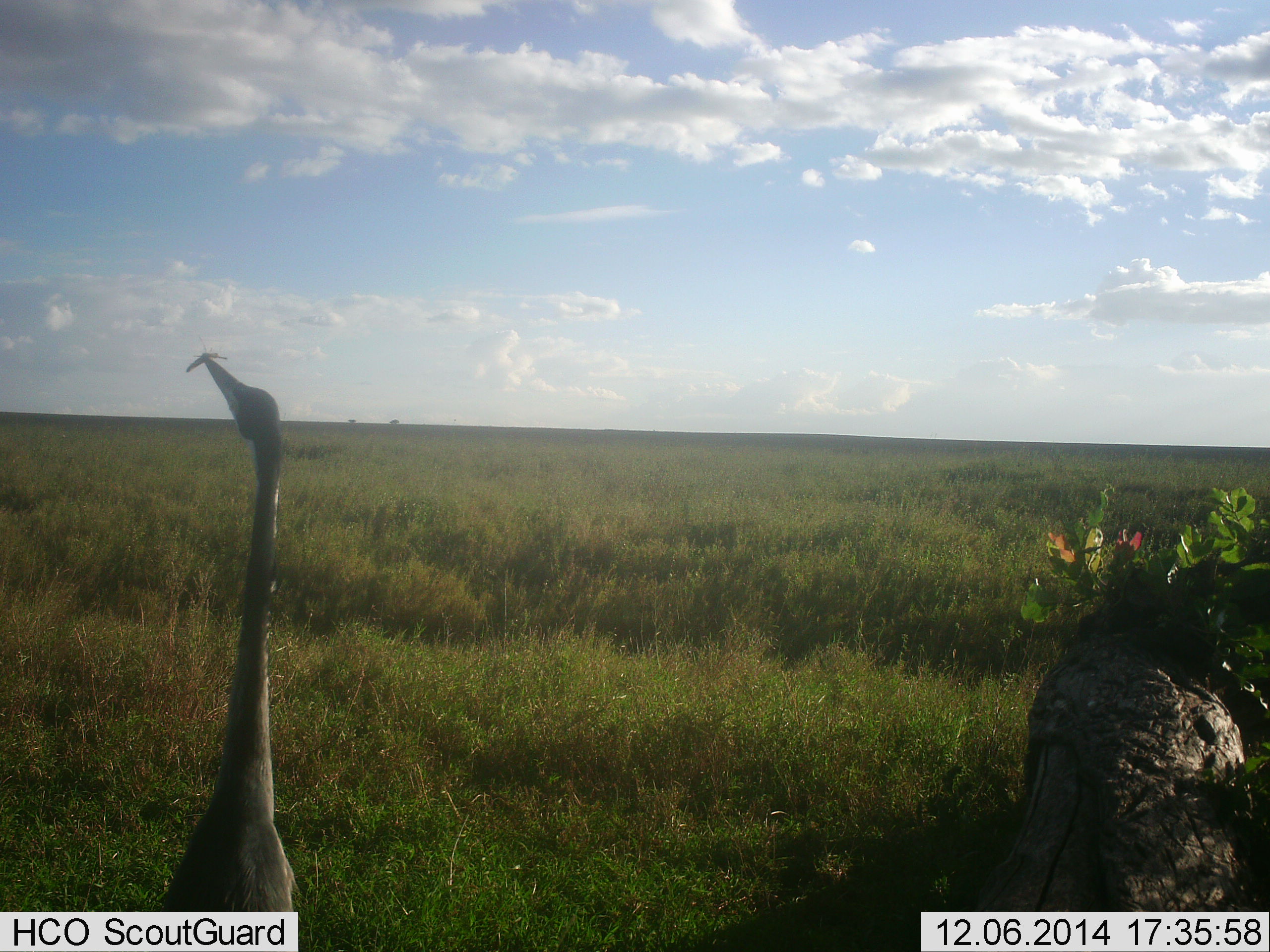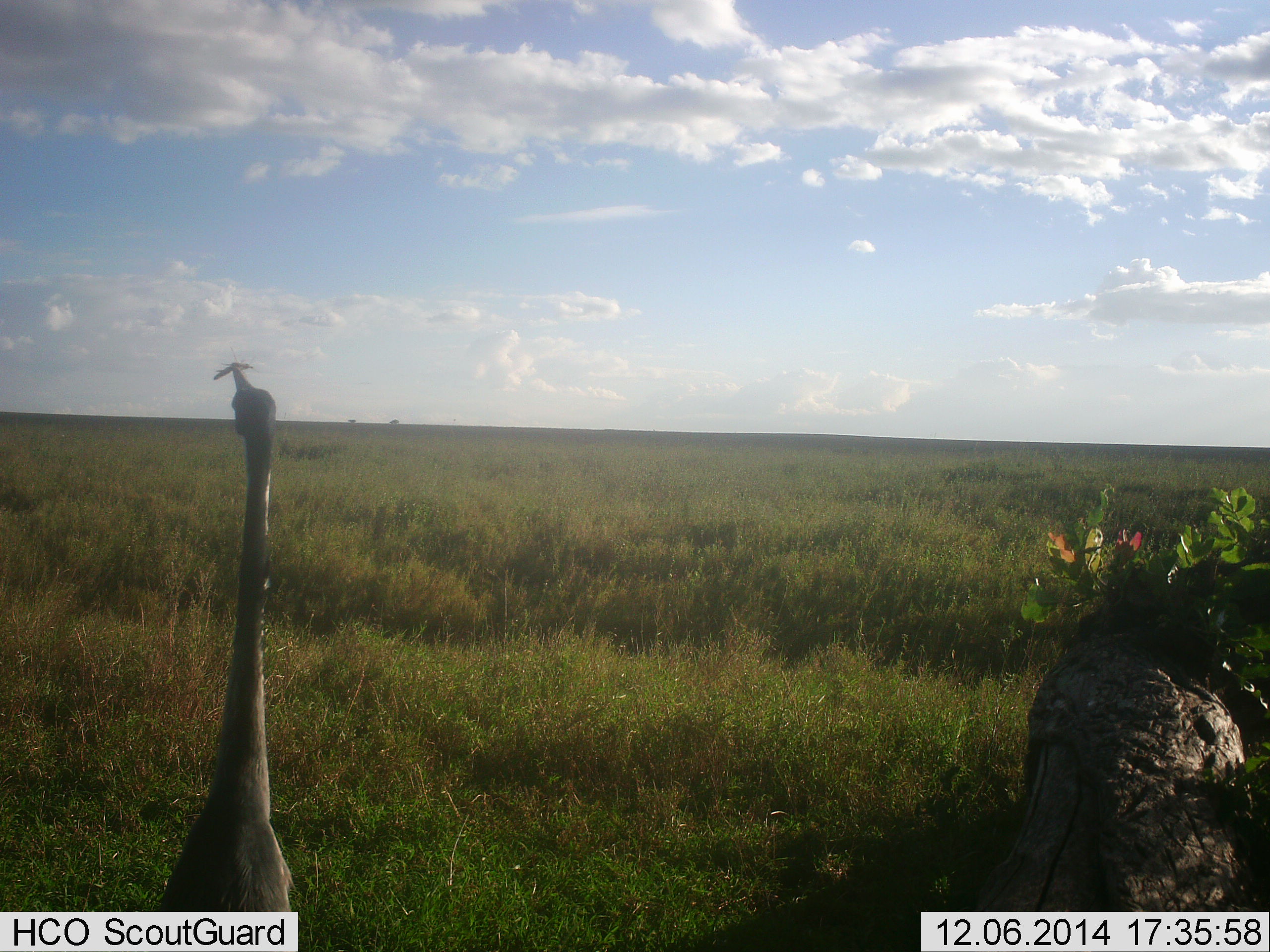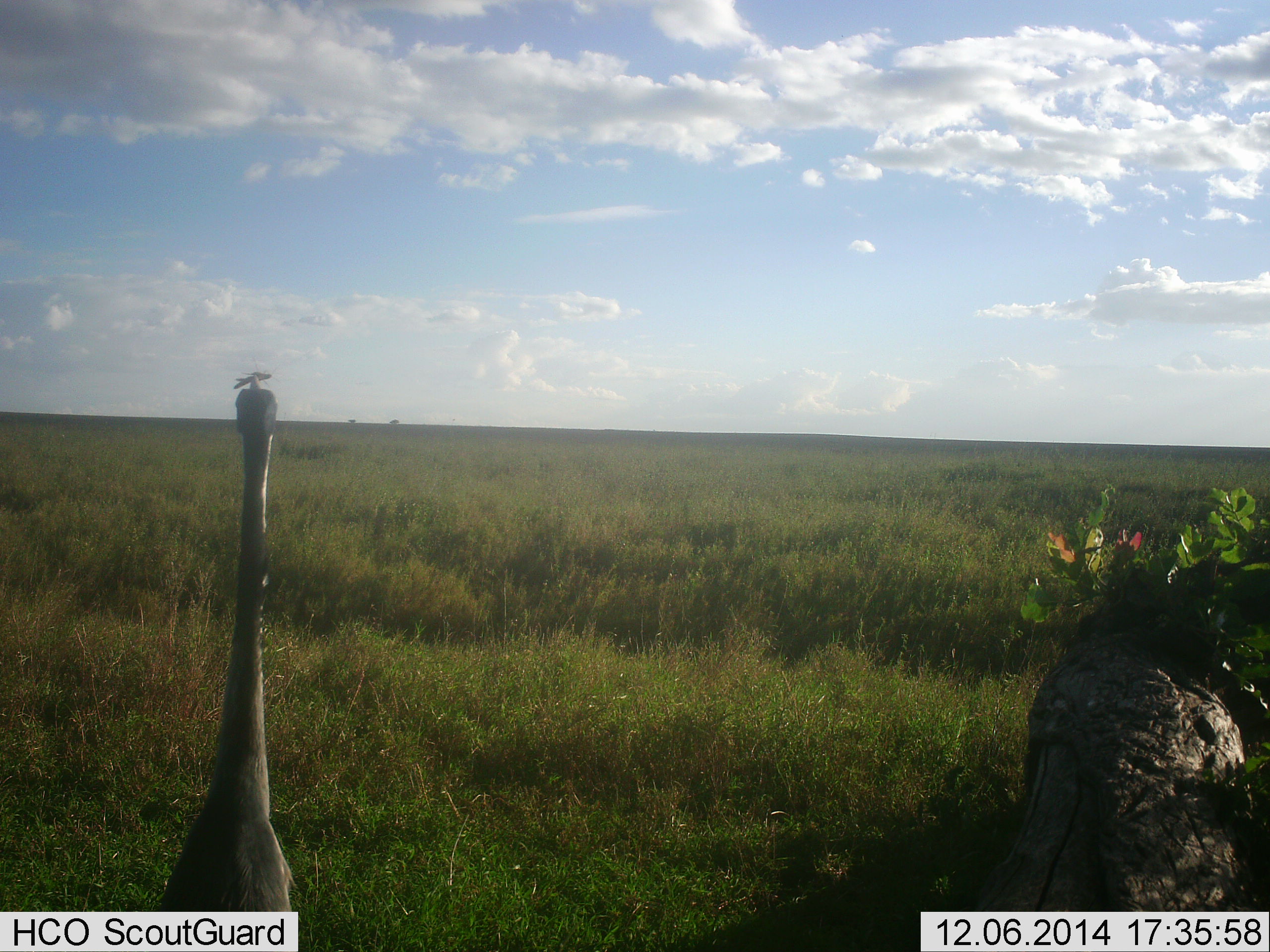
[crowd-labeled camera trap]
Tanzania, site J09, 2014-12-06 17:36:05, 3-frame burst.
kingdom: Animalia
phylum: Chordata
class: Aves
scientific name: Aves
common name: bird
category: otherbird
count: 1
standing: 50%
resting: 0%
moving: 10%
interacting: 0%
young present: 0%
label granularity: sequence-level